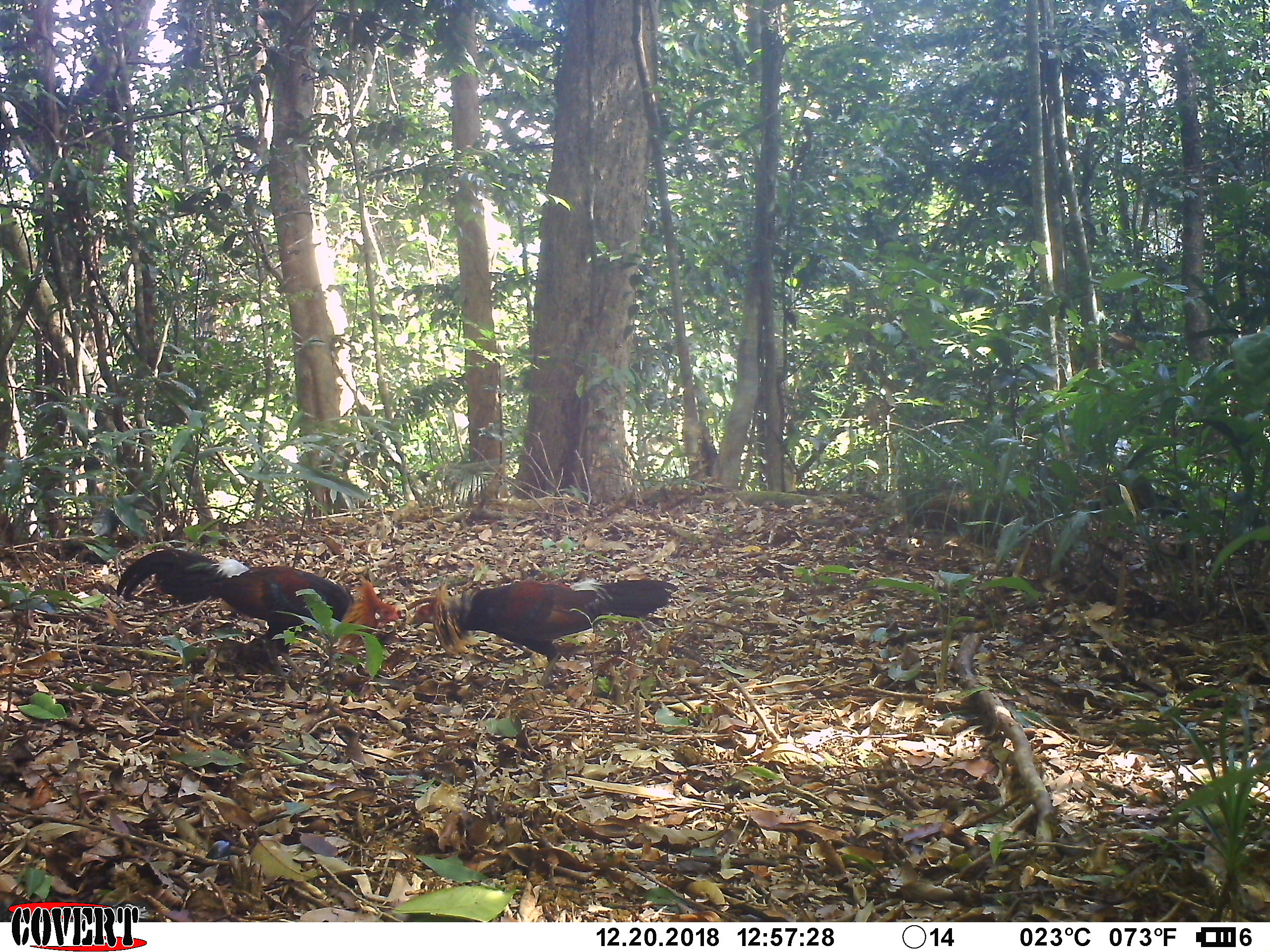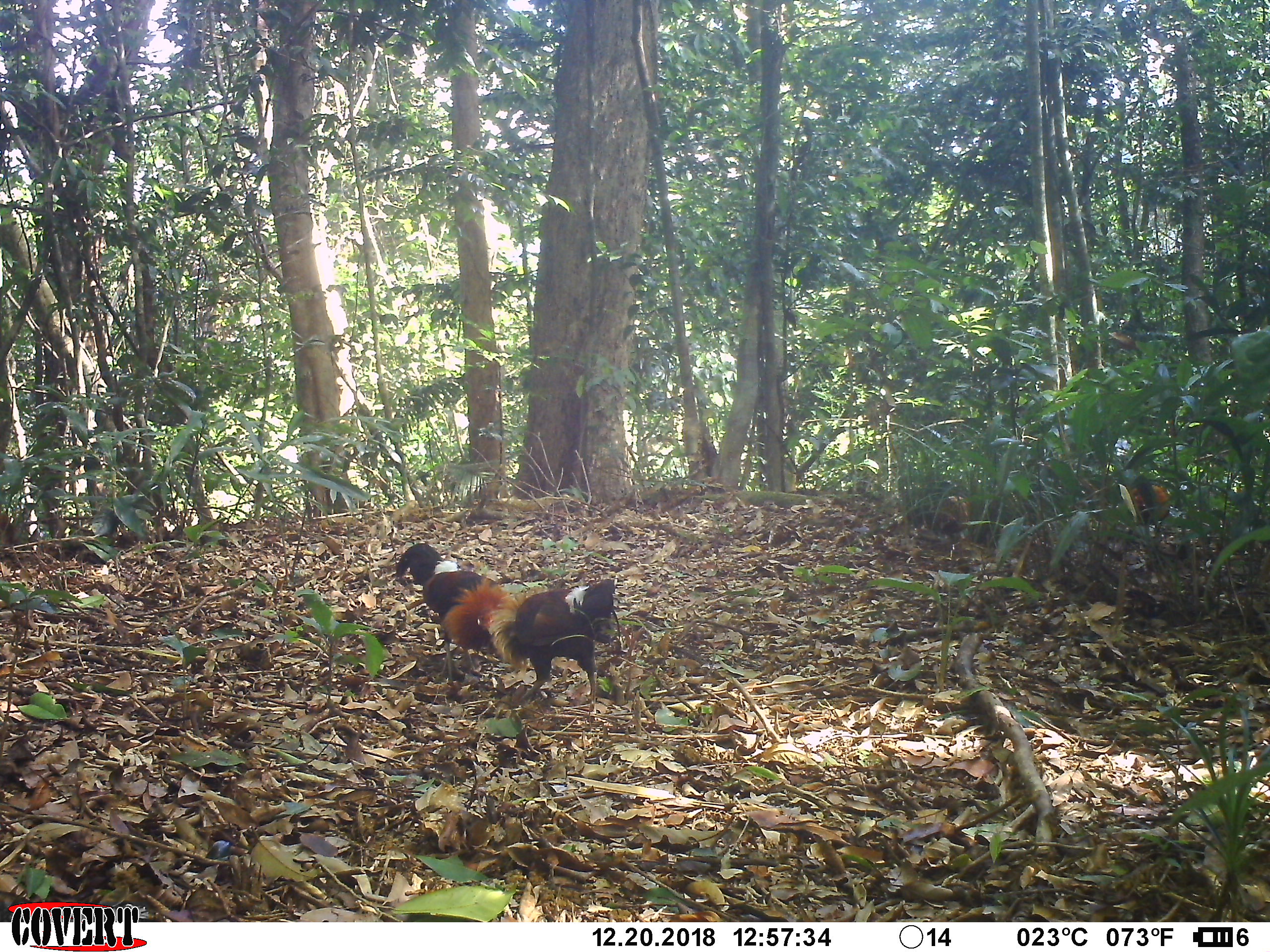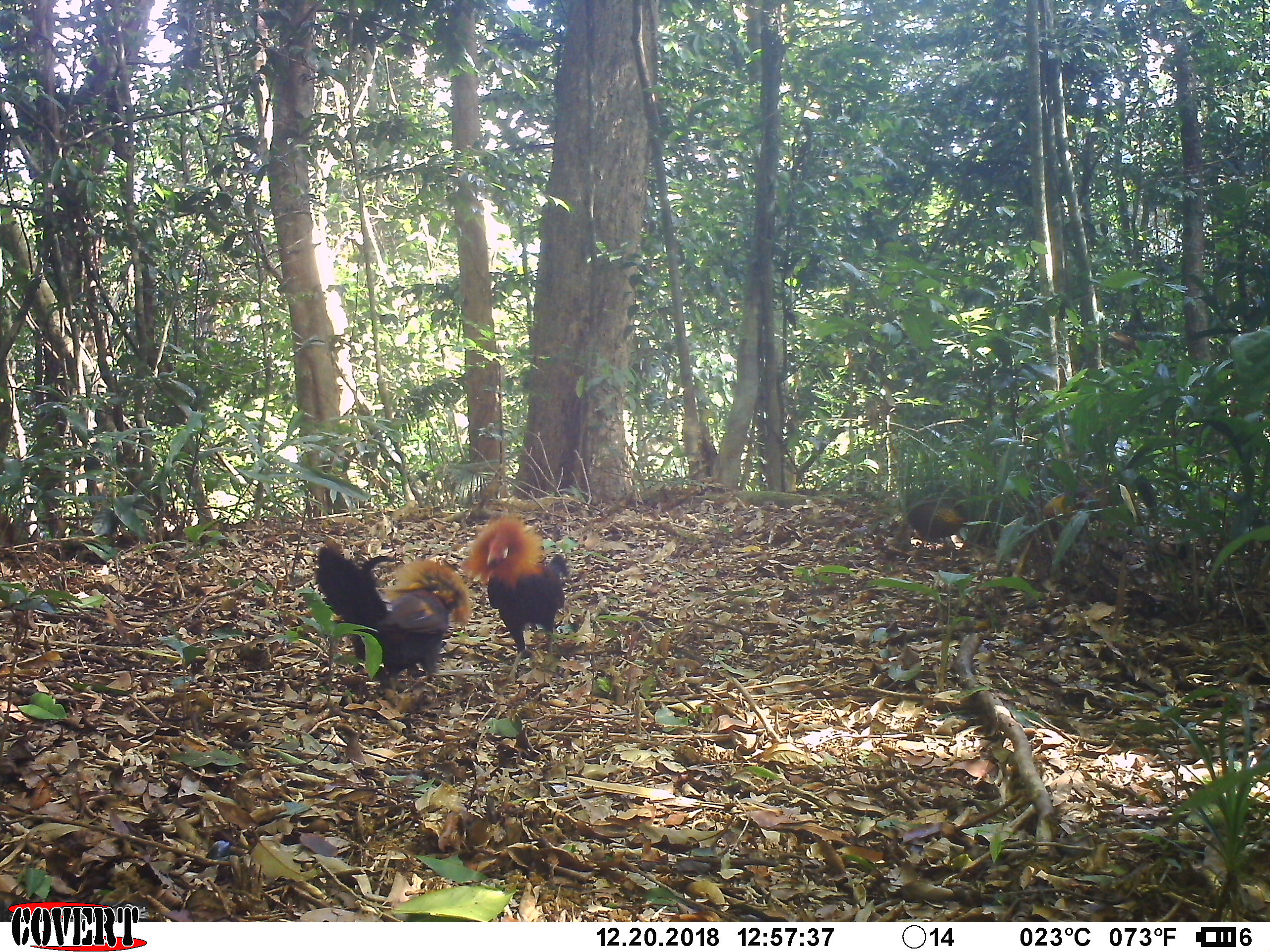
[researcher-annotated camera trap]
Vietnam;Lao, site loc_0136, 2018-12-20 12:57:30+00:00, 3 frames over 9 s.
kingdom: Animalia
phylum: Chordata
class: Aves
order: Galliformes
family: Phasianidae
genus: Gallus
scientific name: Gallus gallus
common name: red junglefowl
Red junglefowl (Gallus gallus). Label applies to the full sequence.